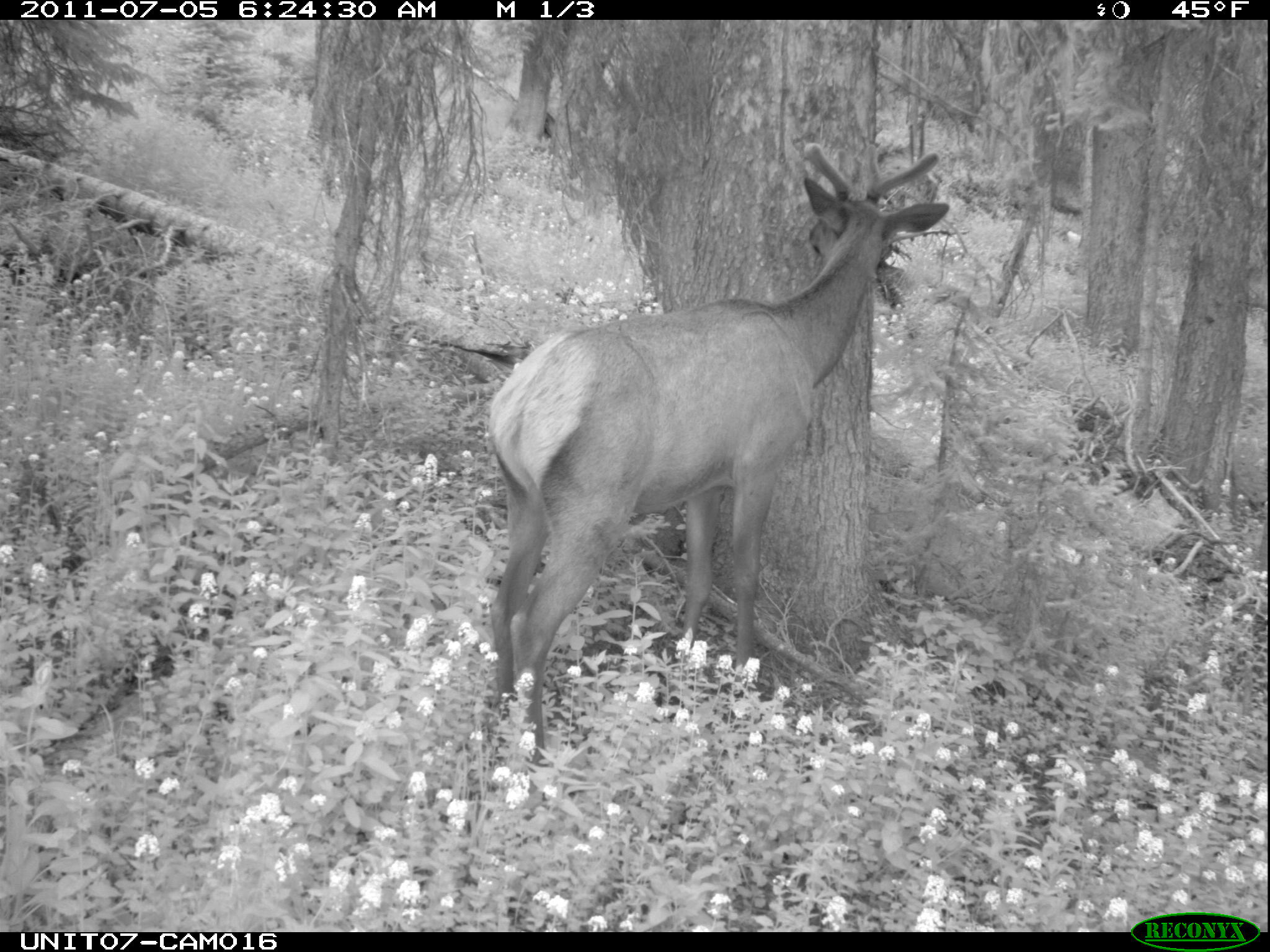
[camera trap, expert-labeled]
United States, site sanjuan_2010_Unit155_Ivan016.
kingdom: Animalia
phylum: Chordata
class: Mammalia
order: Artiodactyla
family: Cervidae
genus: Cervus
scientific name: Cervus elaphus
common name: red deer